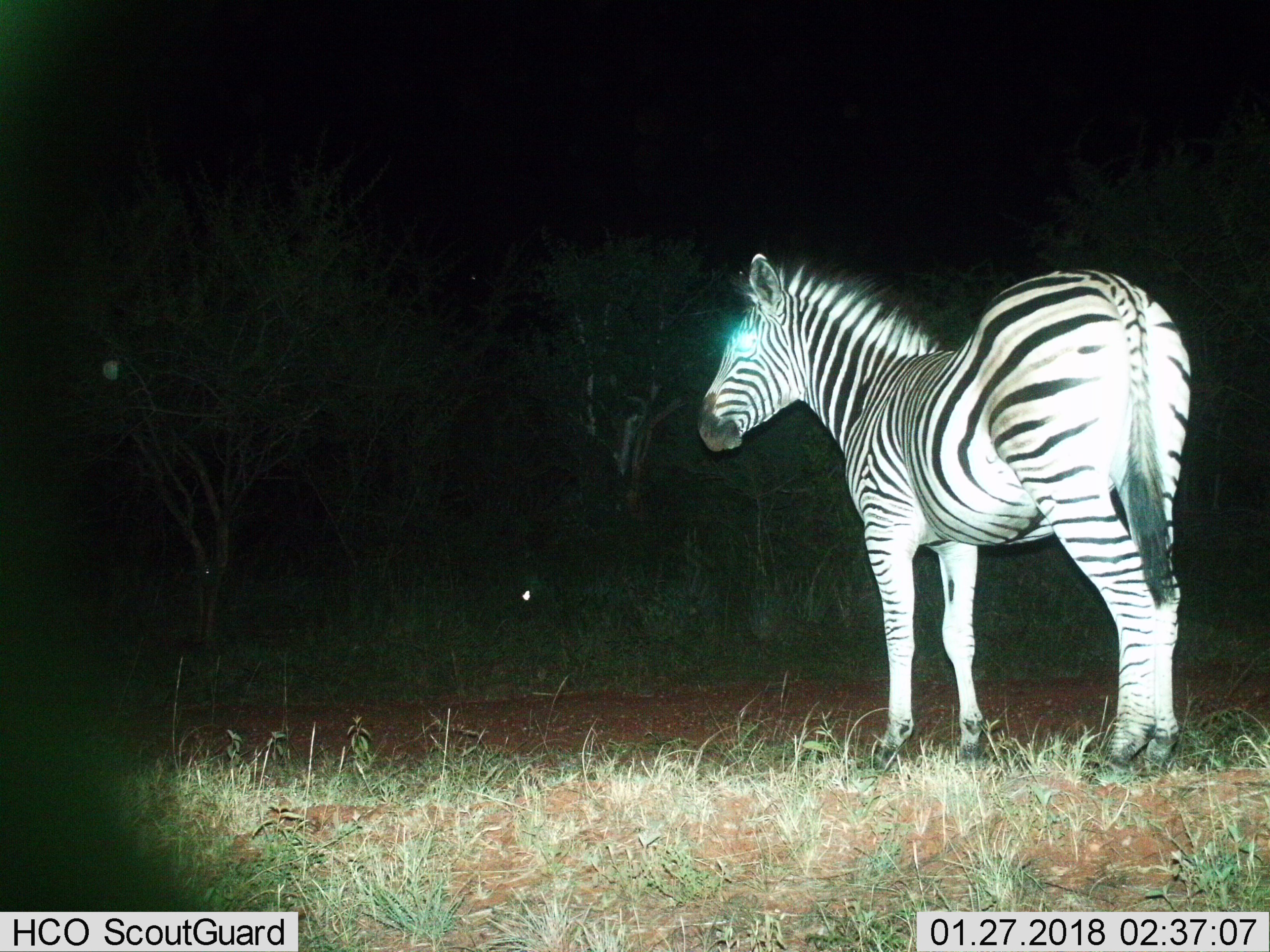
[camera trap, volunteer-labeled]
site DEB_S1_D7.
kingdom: Animalia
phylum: Chordata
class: Mammalia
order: Perissodactyla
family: Equidae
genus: Equus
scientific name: Equus quagga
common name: plains zebra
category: zebraplains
Zebraplains (plains zebra) (Equus quagga), count 1. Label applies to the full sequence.